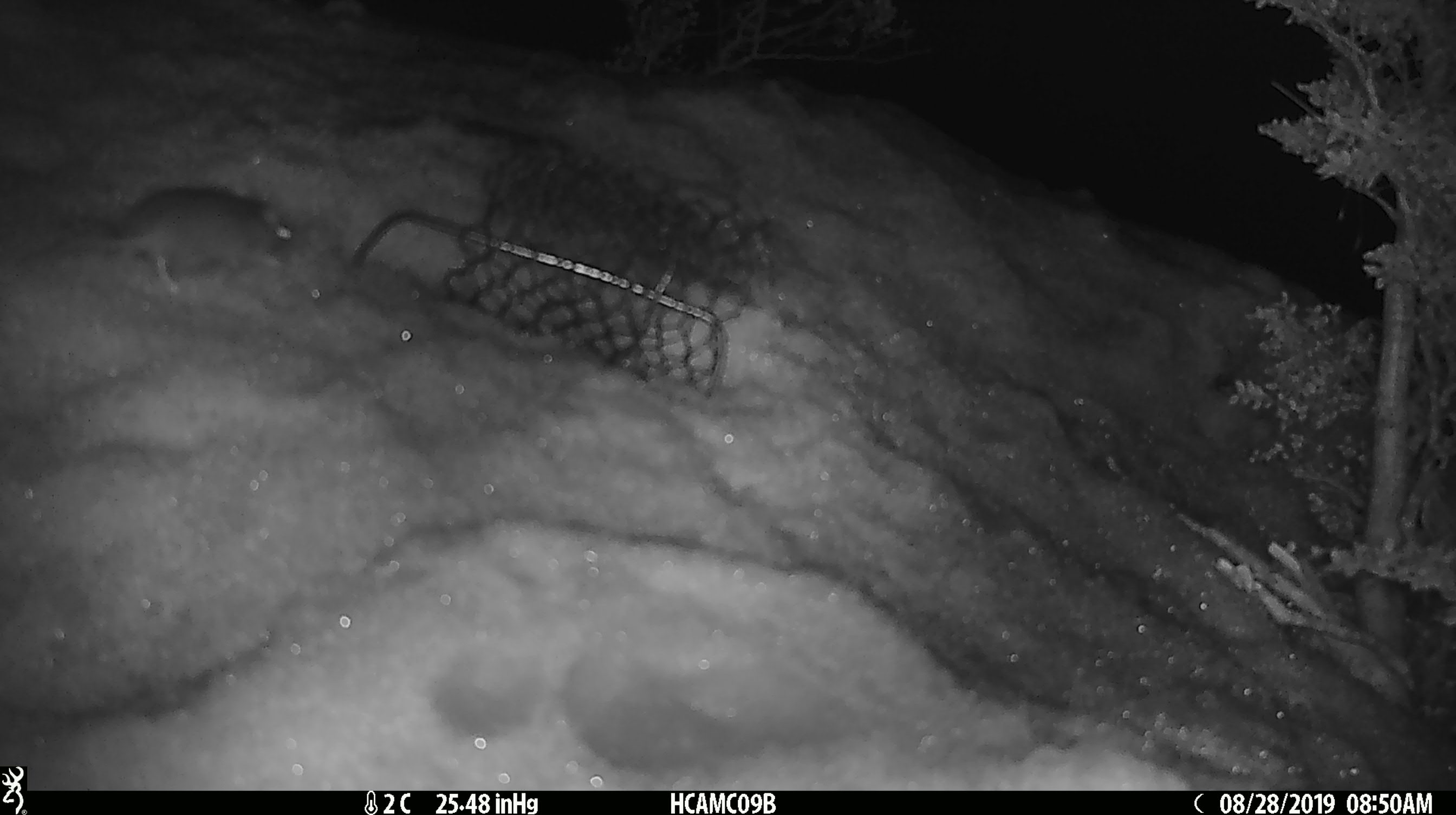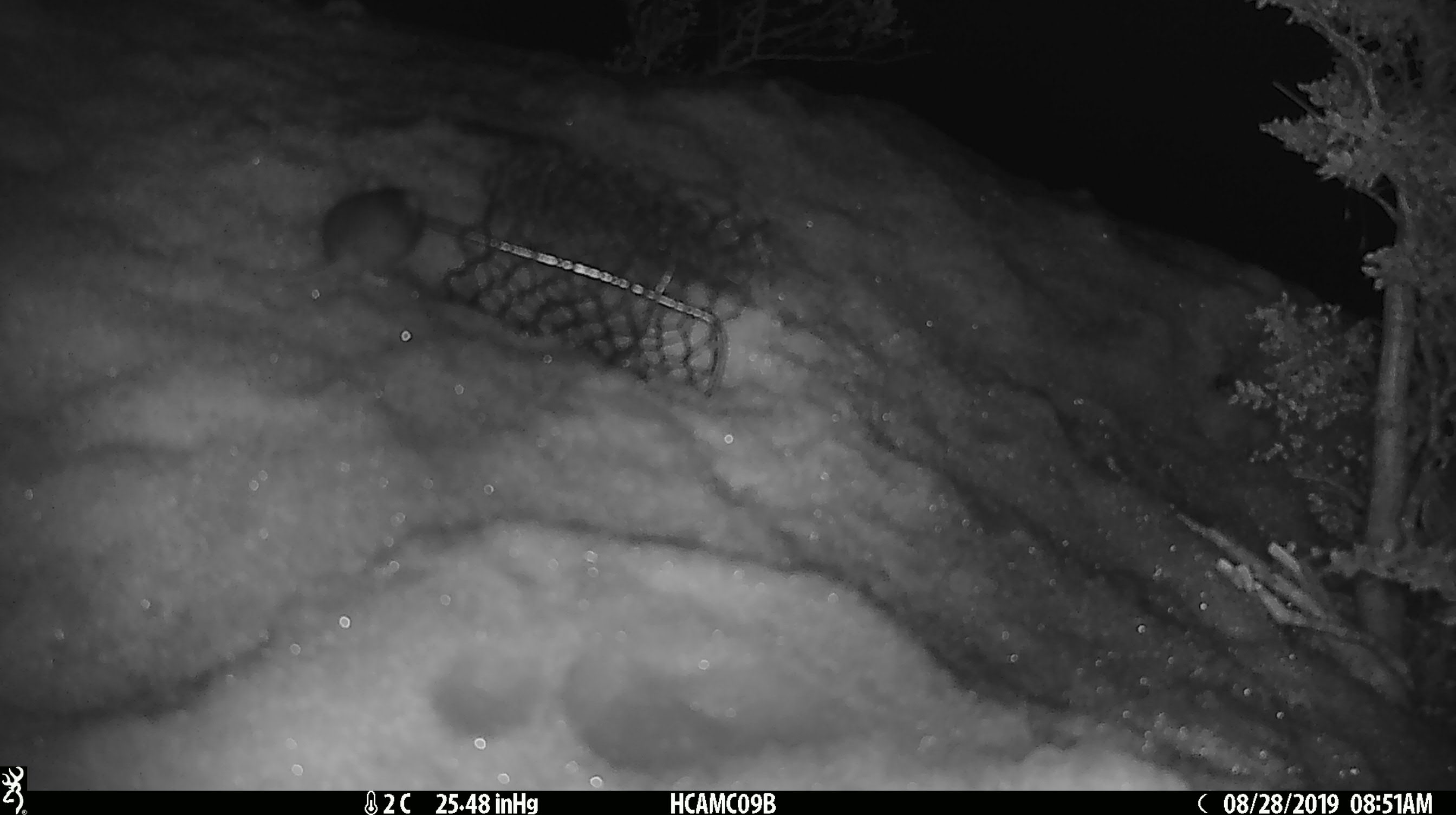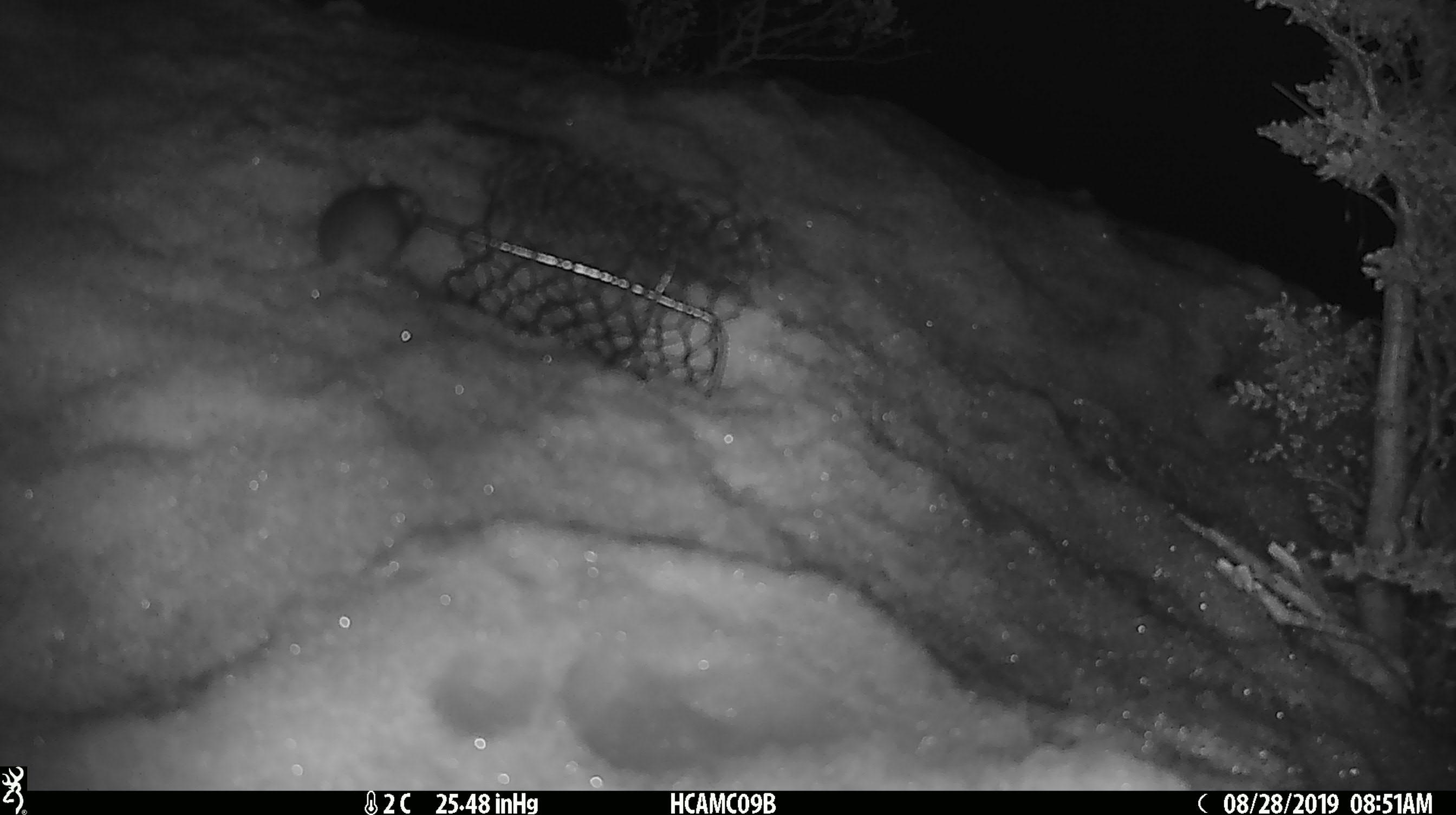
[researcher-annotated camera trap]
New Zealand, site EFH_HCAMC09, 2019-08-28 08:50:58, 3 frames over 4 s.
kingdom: Animalia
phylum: Chordata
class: Mammalia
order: Rodentia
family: Muridae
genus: Mus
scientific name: Mus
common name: mouse